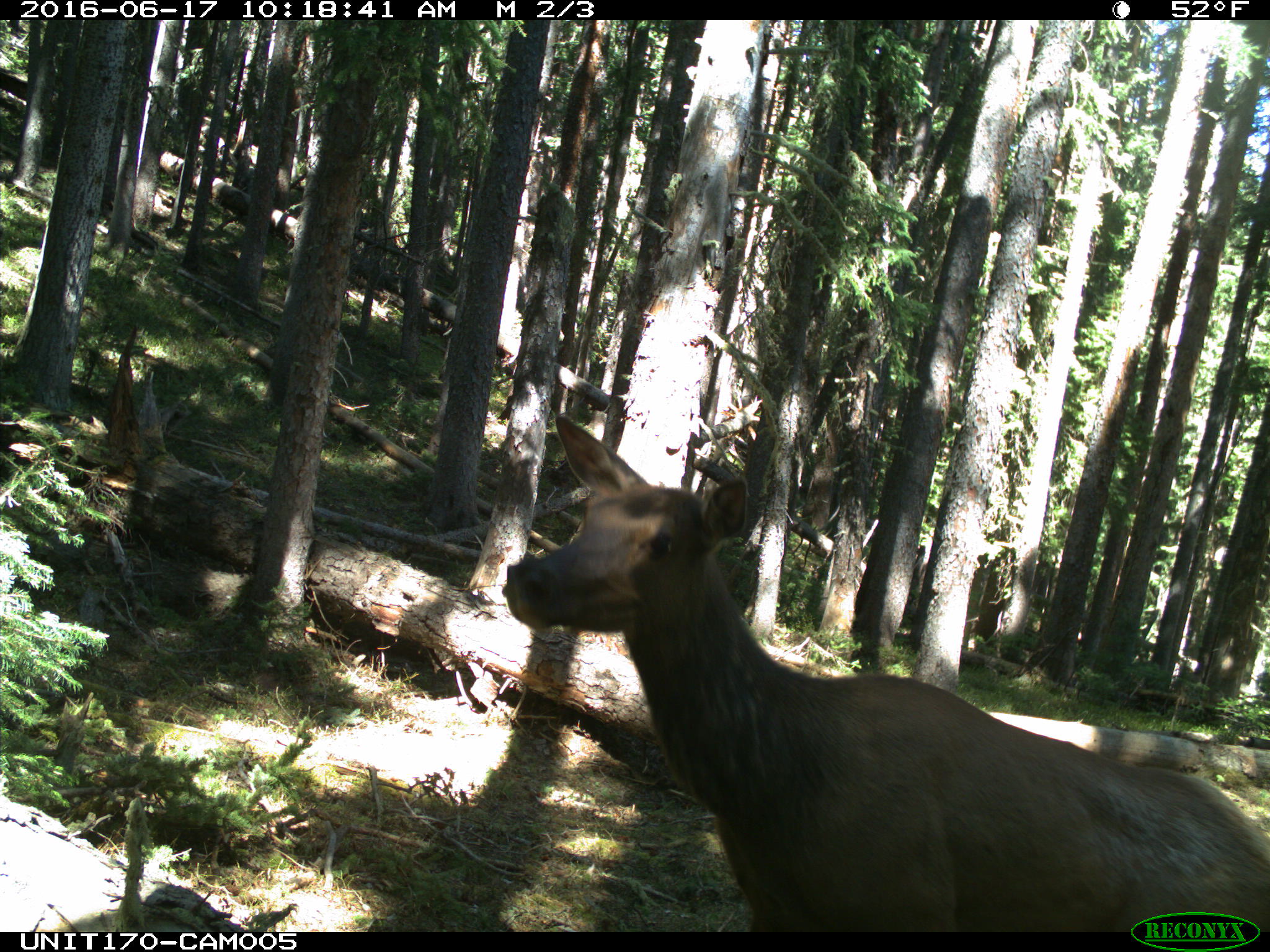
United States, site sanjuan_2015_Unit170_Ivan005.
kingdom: Animalia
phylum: Chordata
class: Mammalia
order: Artiodactyla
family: Cervidae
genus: Cervus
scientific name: Cervus elaphus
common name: red deer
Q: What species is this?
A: Cervus elaphus (red deer).